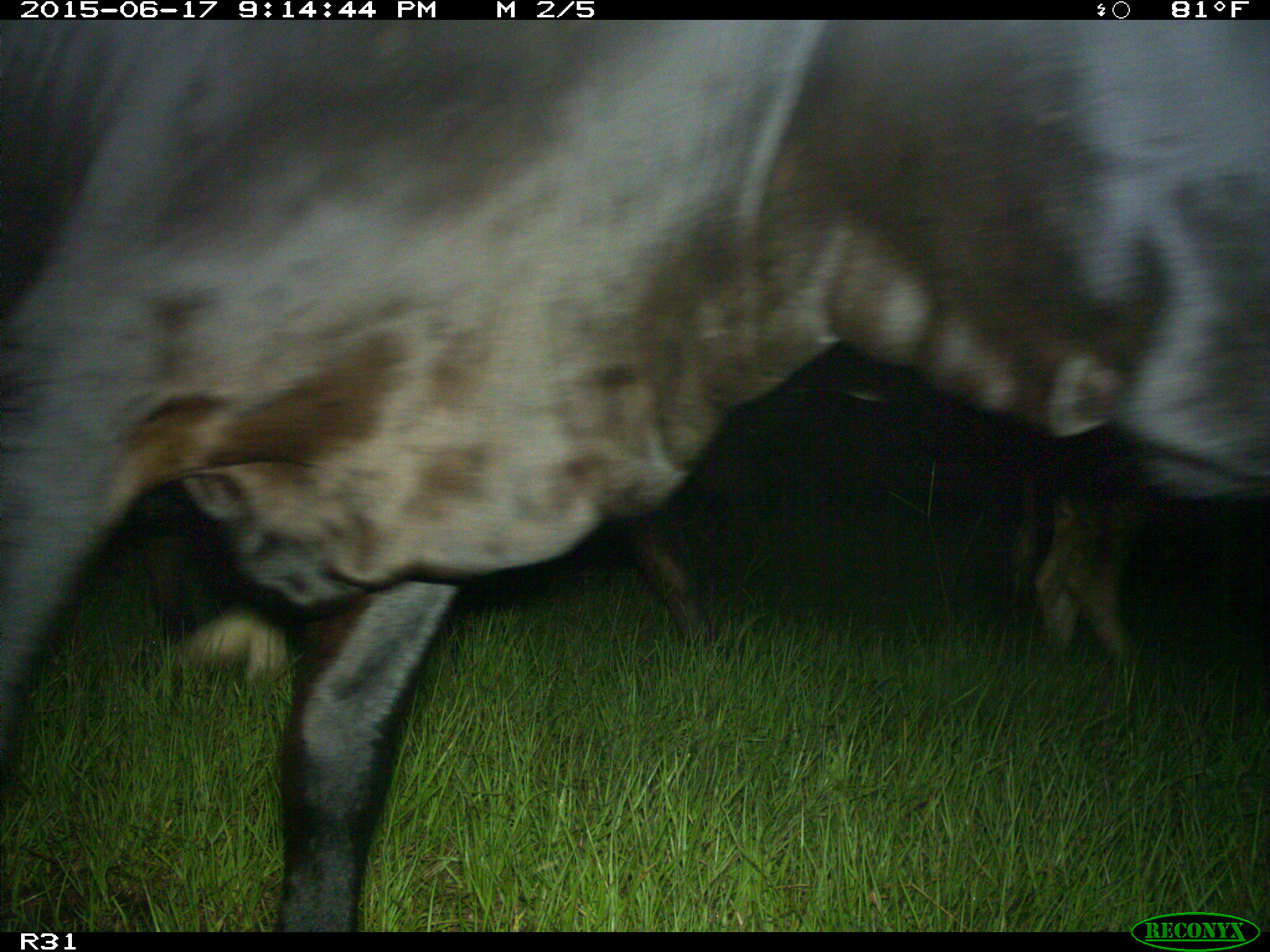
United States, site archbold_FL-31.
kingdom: Animalia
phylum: Chordata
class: Mammalia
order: Artiodactyla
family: Bovidae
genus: Bos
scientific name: Bos taurus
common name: domestic cow